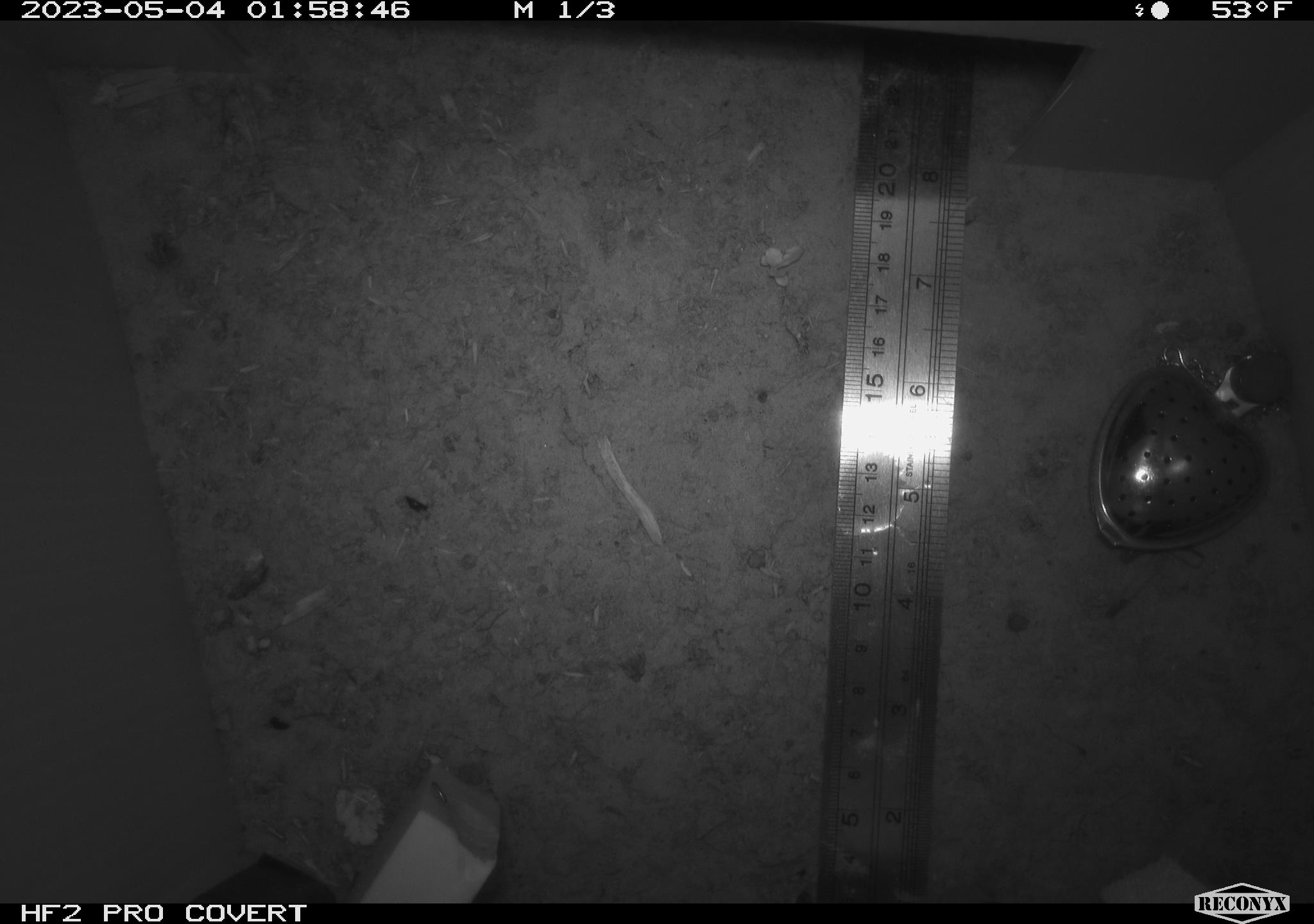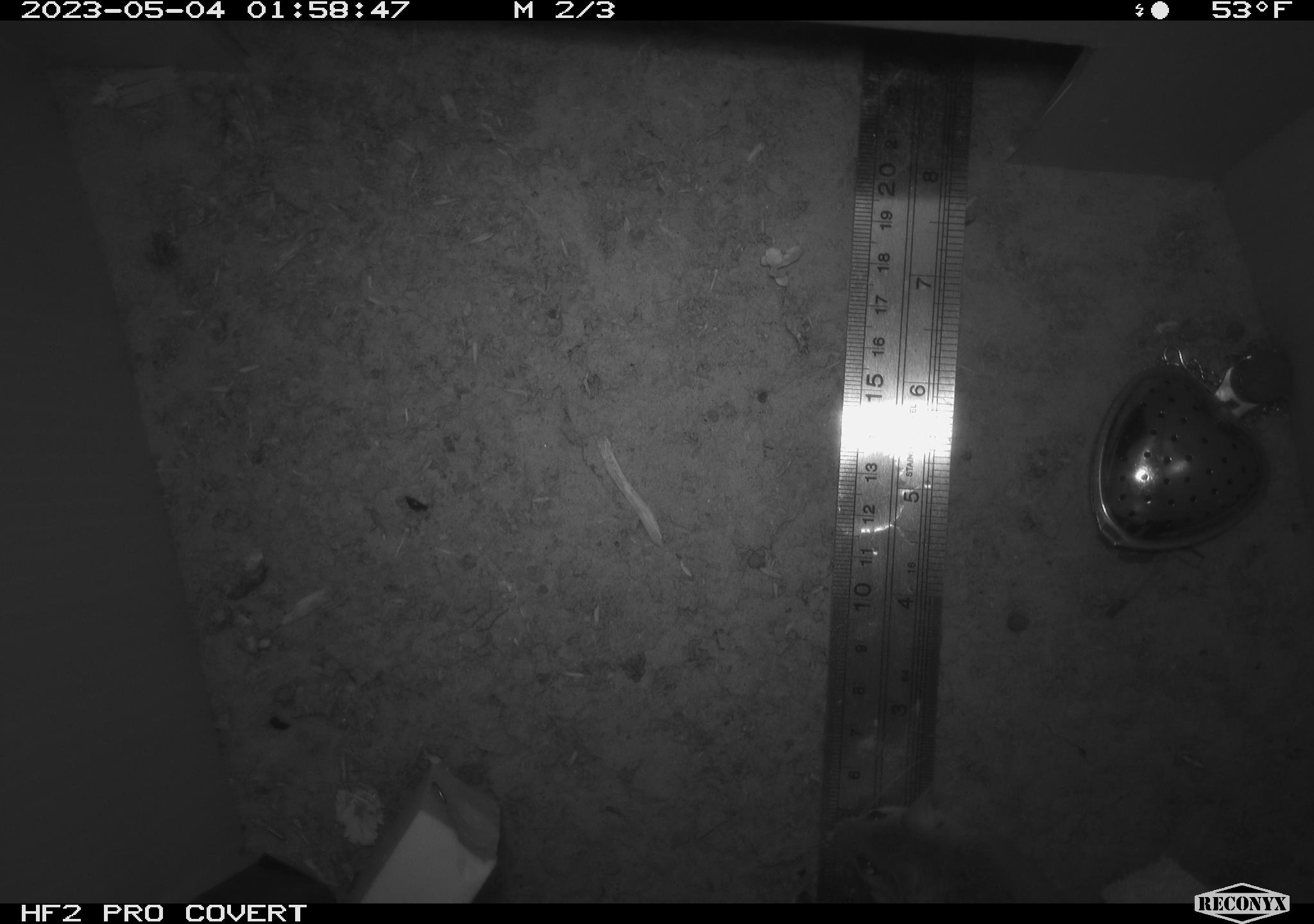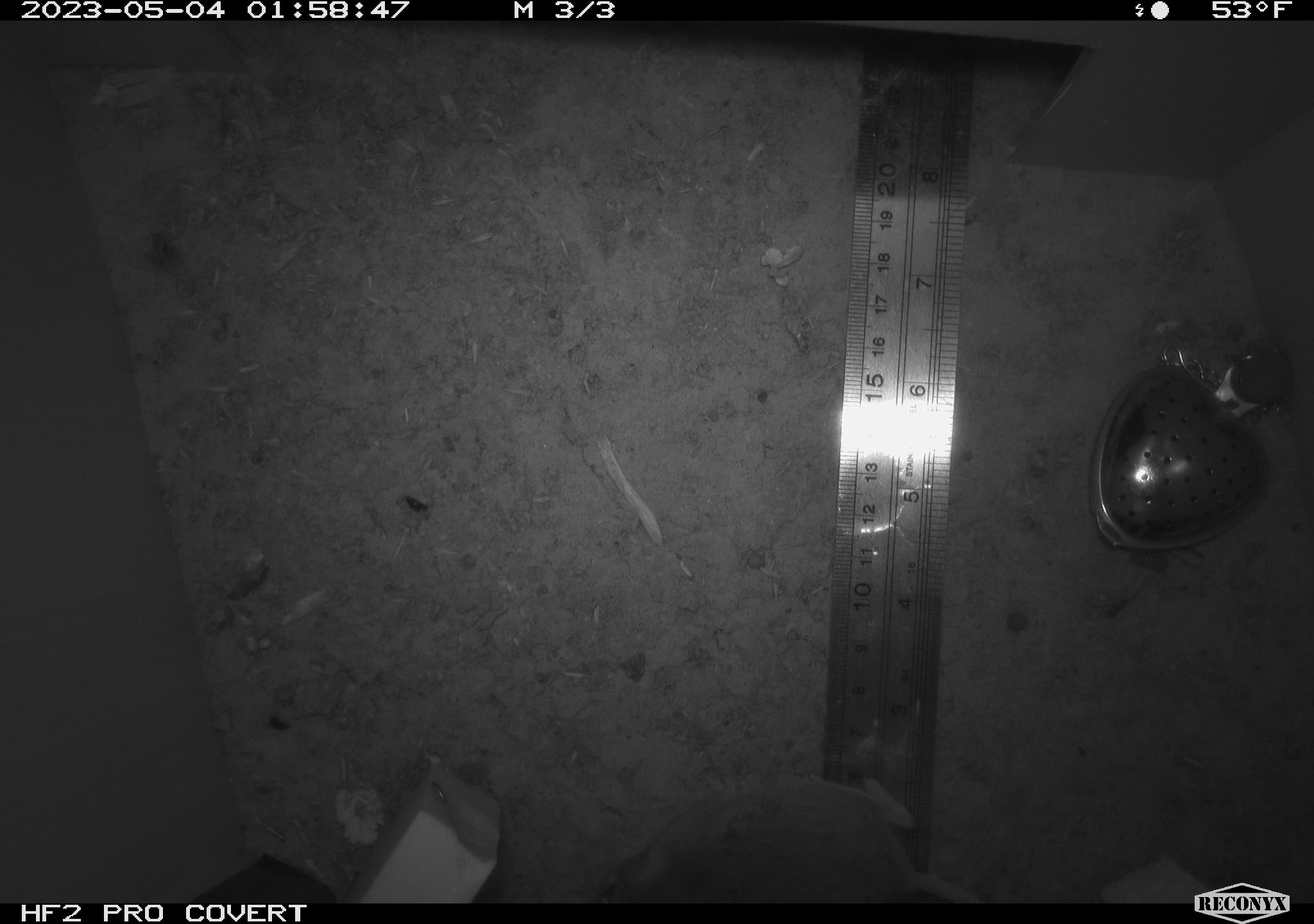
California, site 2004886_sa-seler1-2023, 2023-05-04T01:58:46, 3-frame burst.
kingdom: Animalia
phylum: Chordata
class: Mammalia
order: Rodentia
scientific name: Rodentia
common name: mouse species